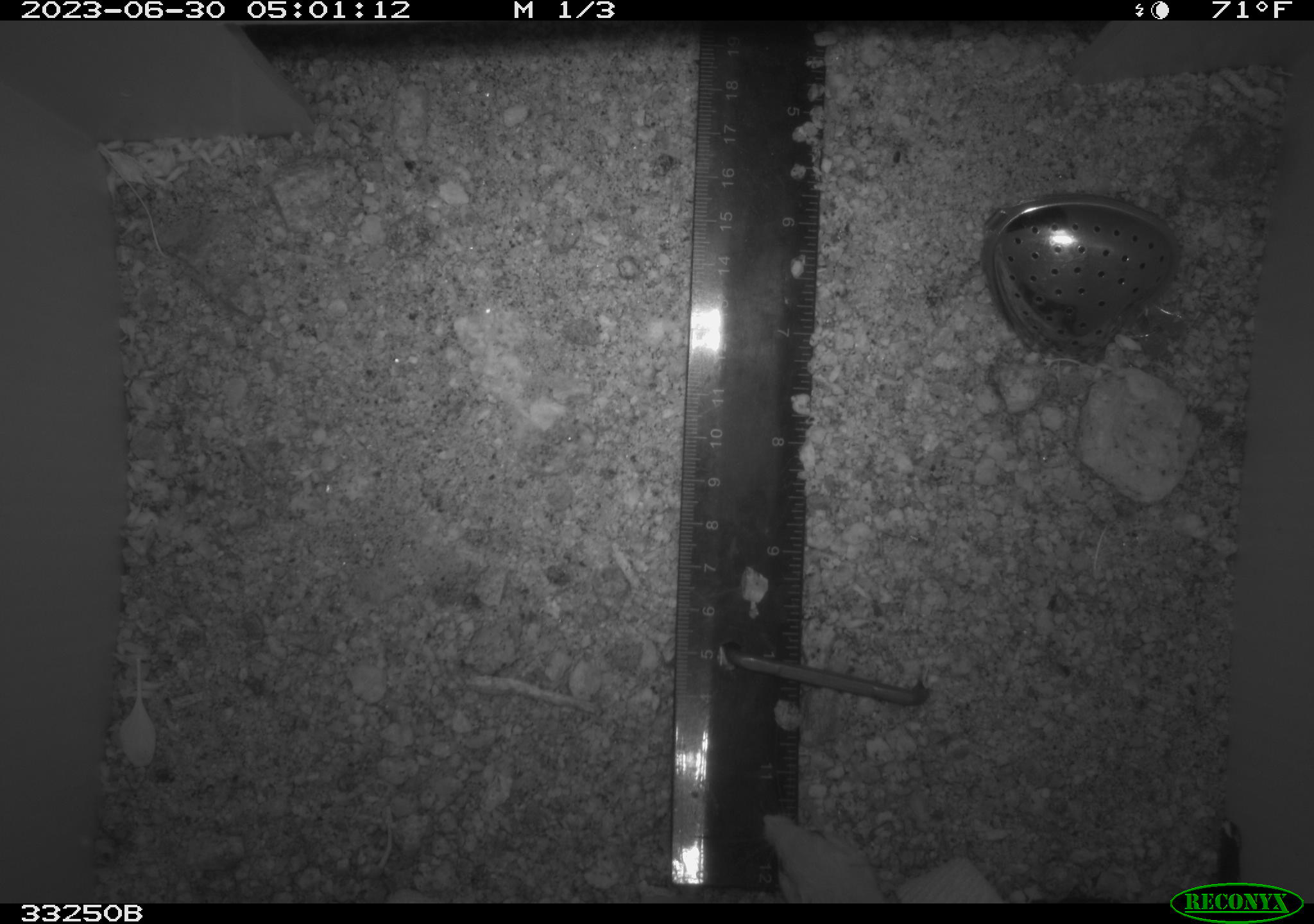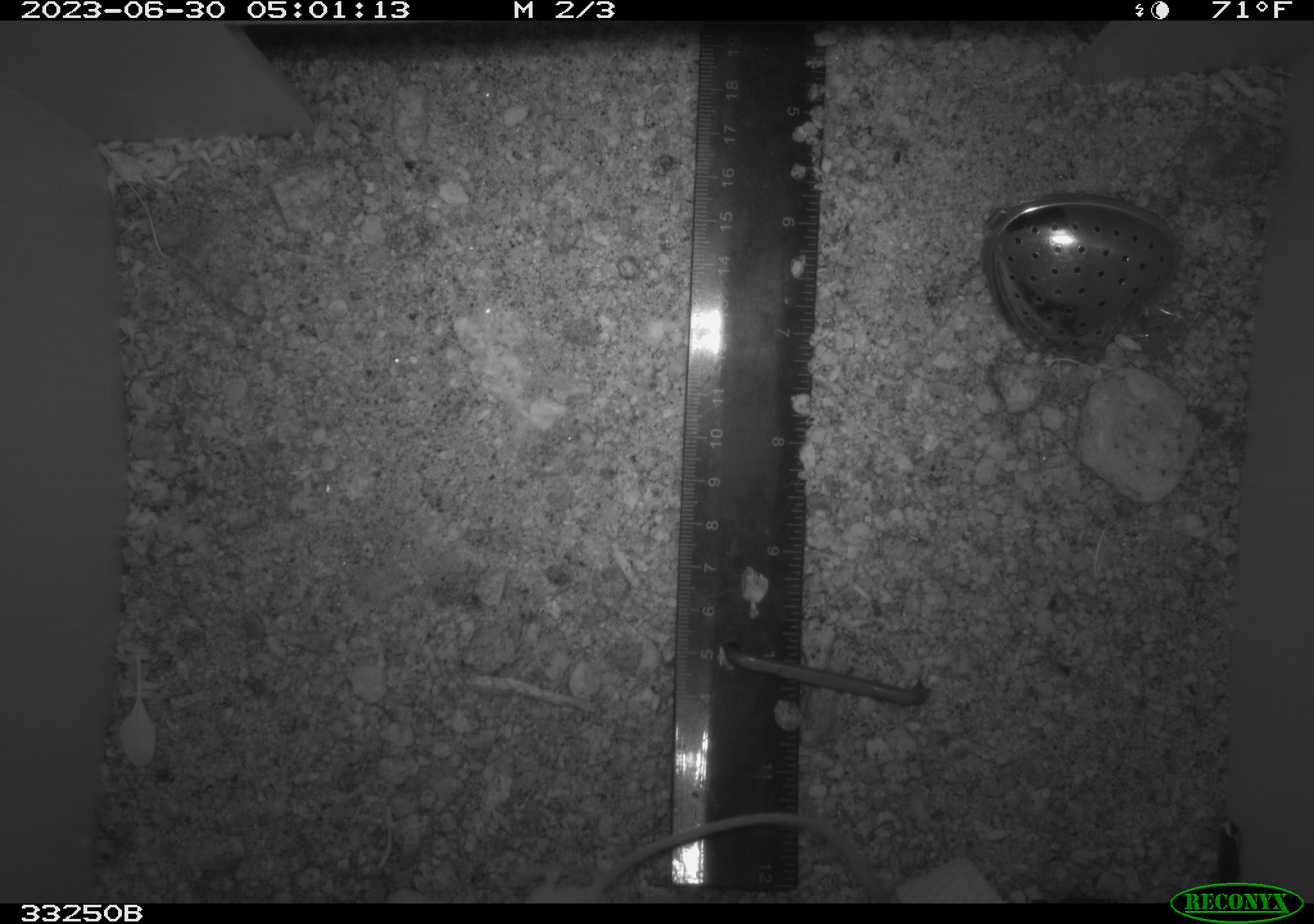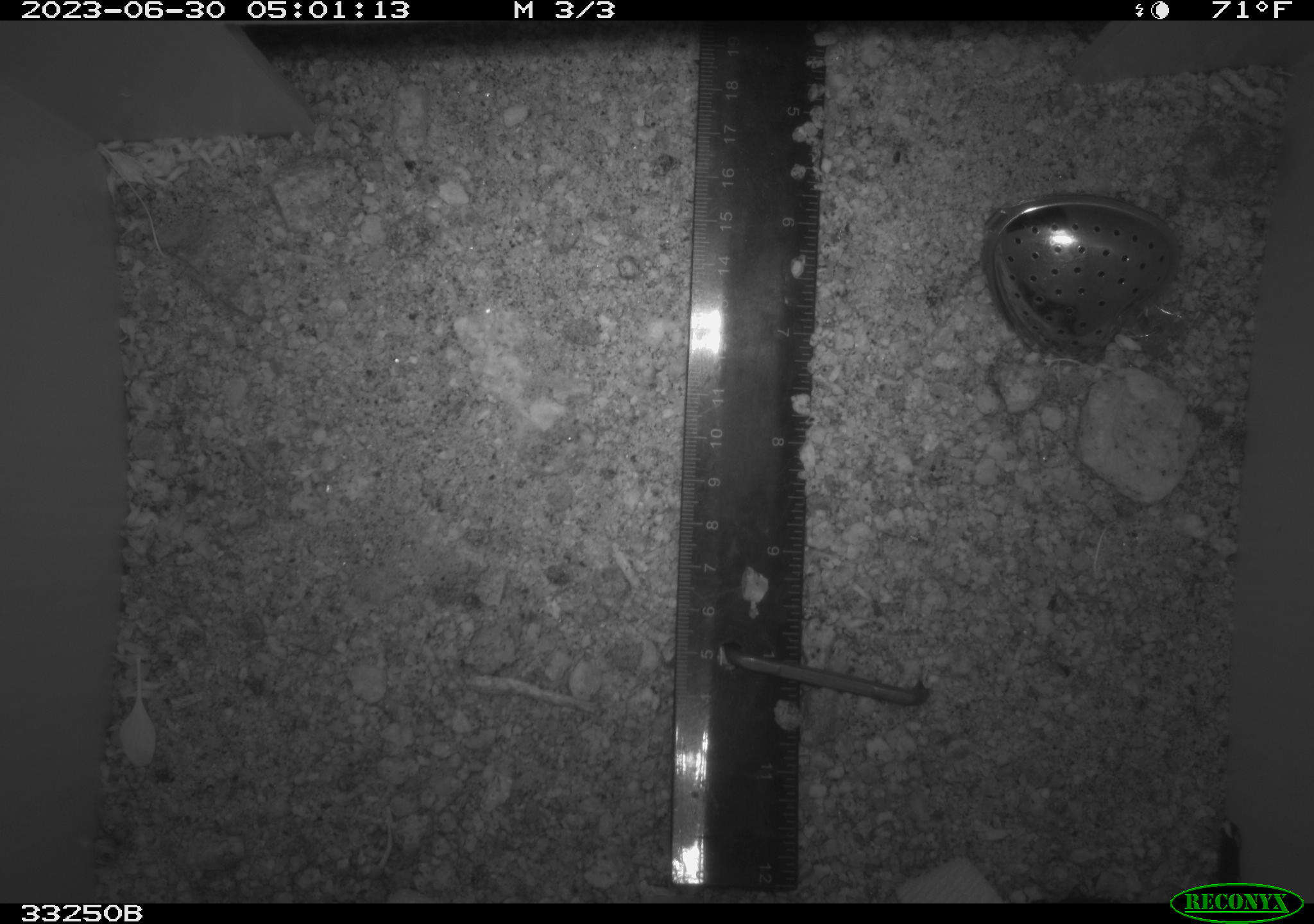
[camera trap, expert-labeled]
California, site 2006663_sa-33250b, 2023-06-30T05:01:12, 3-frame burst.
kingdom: Animalia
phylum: Chordata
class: Mammalia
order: Rodentia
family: Heteromyidae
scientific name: Heteromyidae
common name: kangaroo rats and pocket mice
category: heteromyidae family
Heteromyidae family (kangaroo rats and pocket mice) (Heteromyidae).